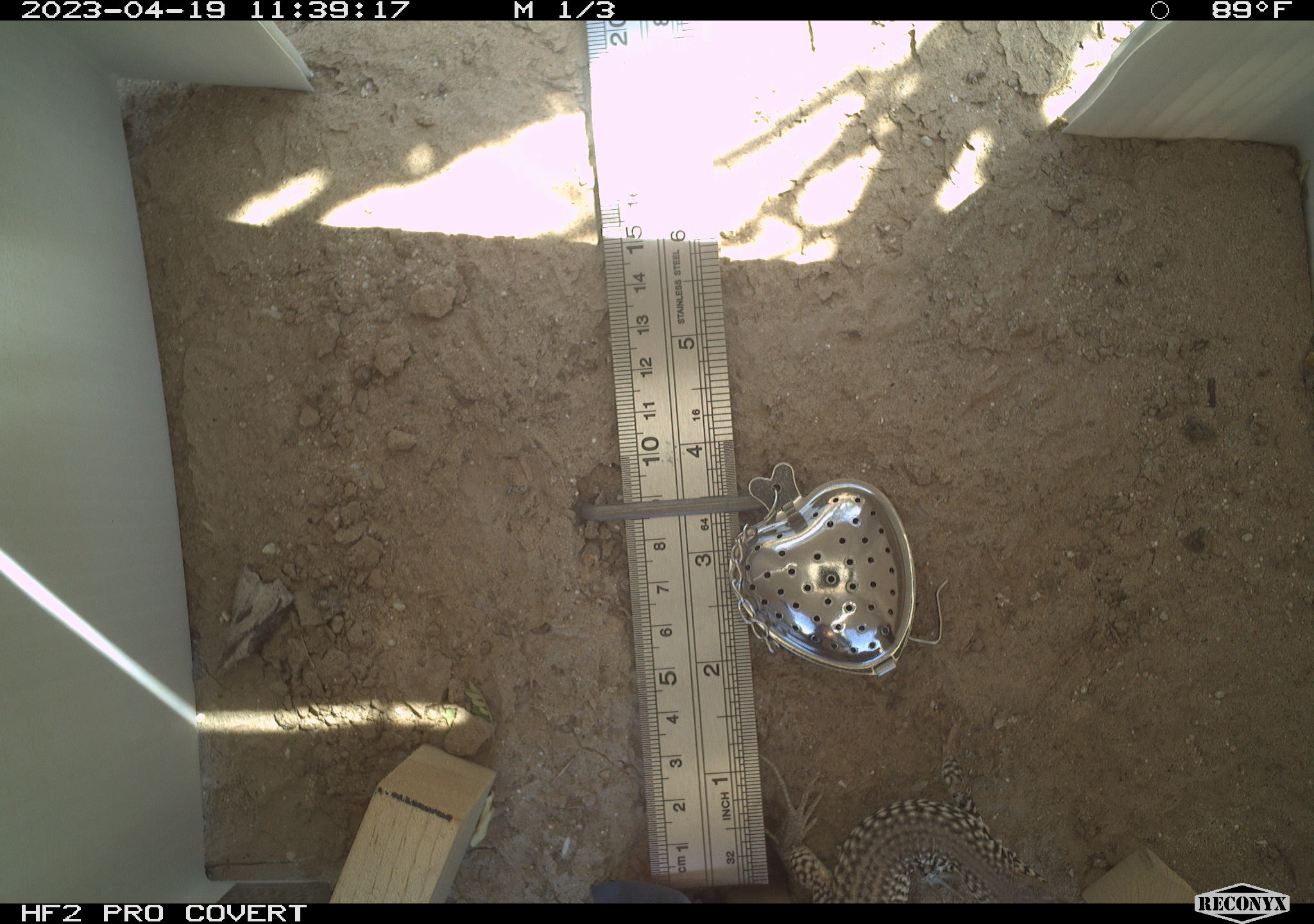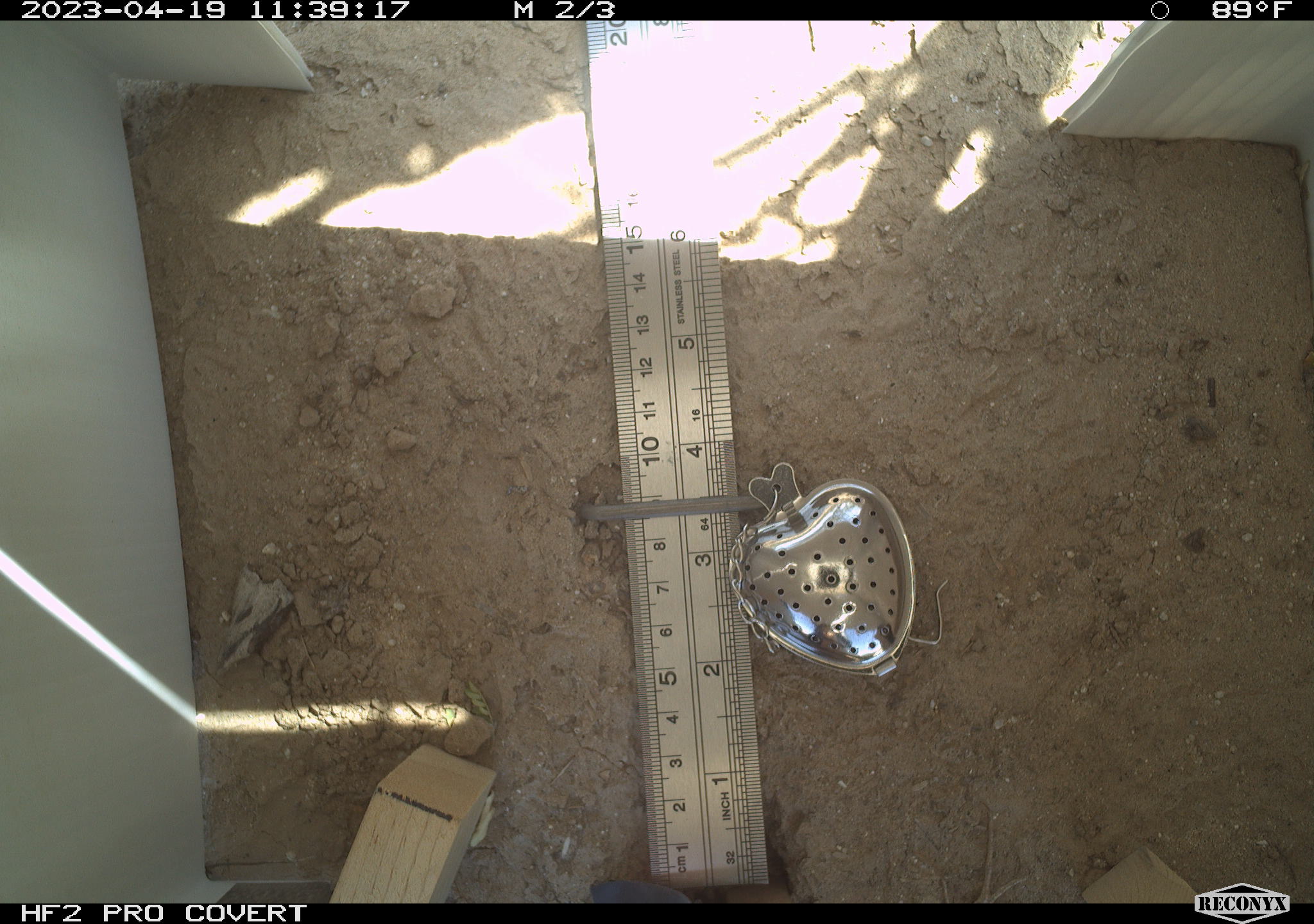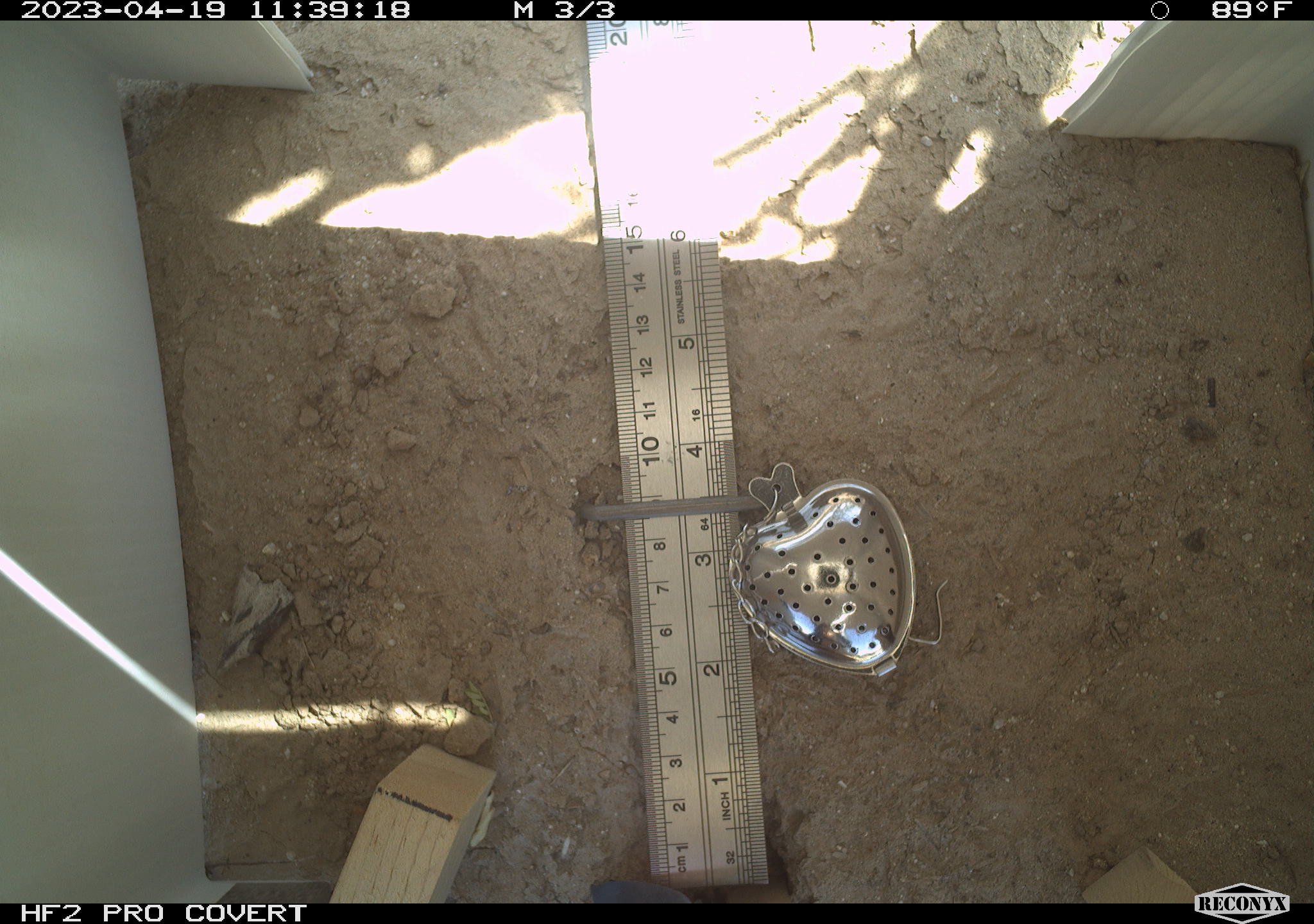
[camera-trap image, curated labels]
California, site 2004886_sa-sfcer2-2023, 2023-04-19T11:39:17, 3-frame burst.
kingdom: Animalia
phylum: Chordata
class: Reptilia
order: Squamata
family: Teiidae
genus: Aspidoscelis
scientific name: Aspidoscelis tigris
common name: western whiptail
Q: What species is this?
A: Western whiptail (Aspidoscelis tigris).